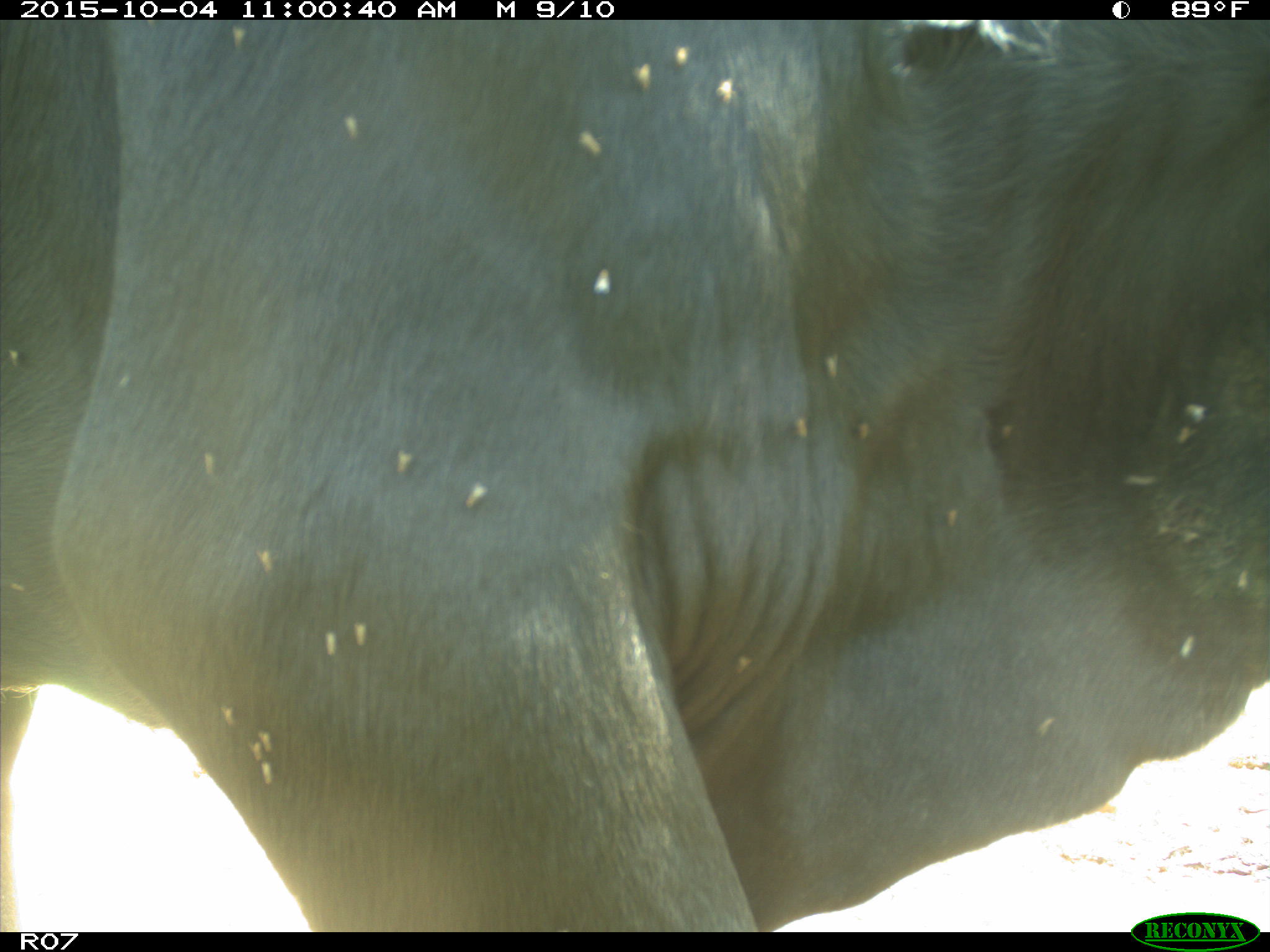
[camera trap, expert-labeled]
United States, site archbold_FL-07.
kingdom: Animalia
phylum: Chordata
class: Mammalia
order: Artiodactyla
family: Bovidae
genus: Bos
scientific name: Bos taurus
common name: domestic cow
Bos taurus (domestic cow).